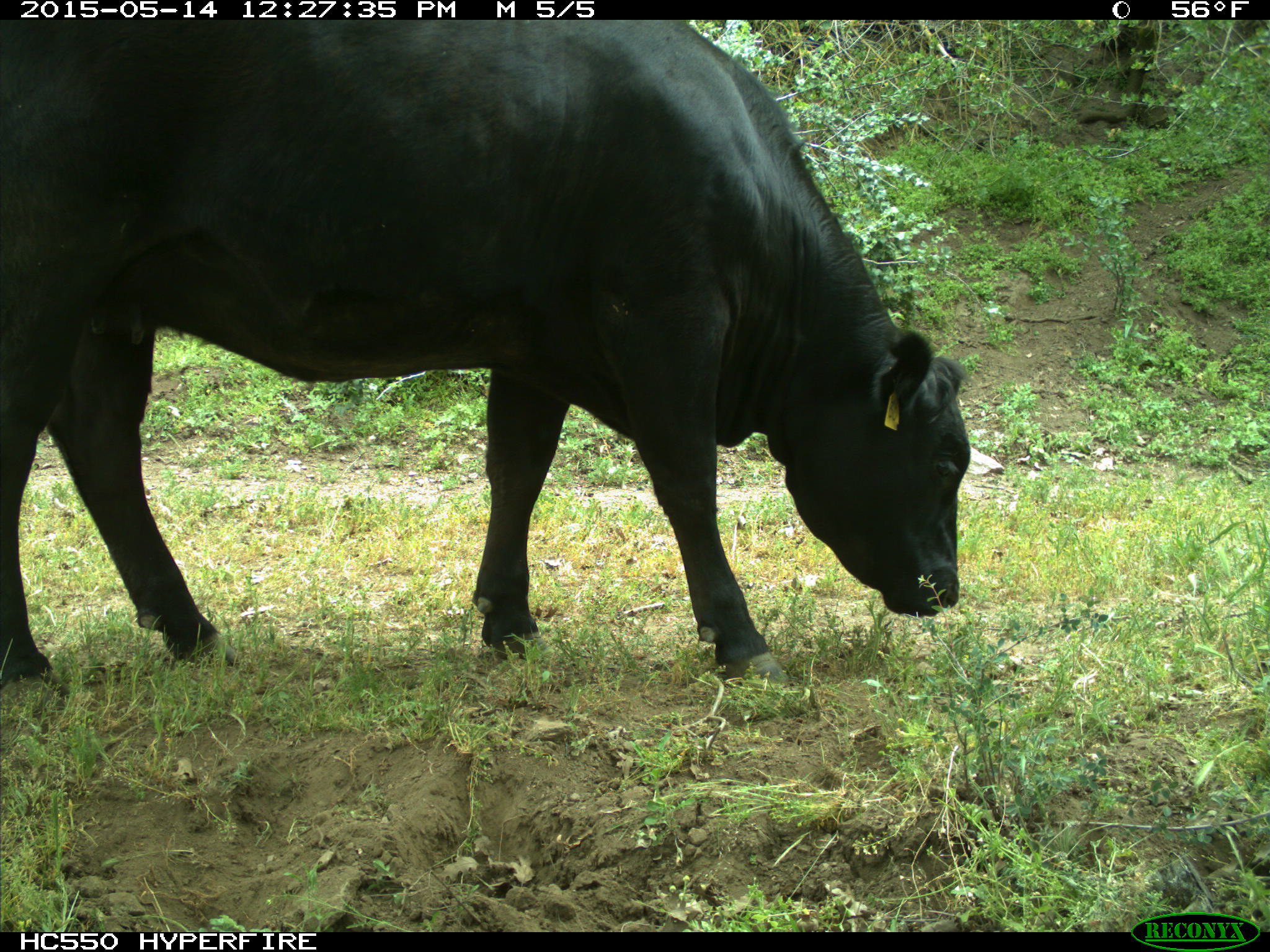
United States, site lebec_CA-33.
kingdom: Animalia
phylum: Chordata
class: Mammalia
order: Artiodactyla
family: Bovidae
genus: Bos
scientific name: Bos taurus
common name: domestic cow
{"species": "Bos taurus (domestic cow)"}